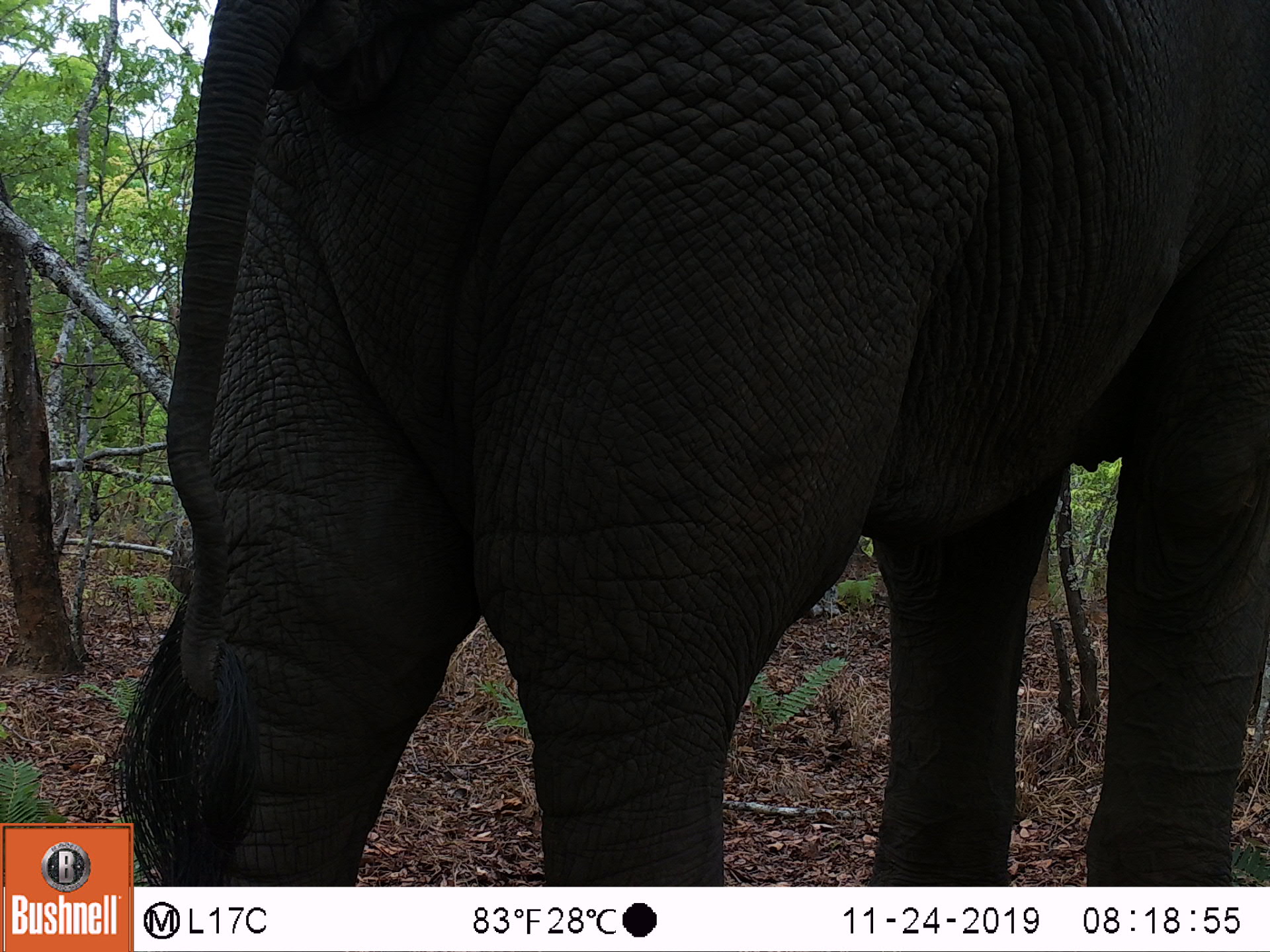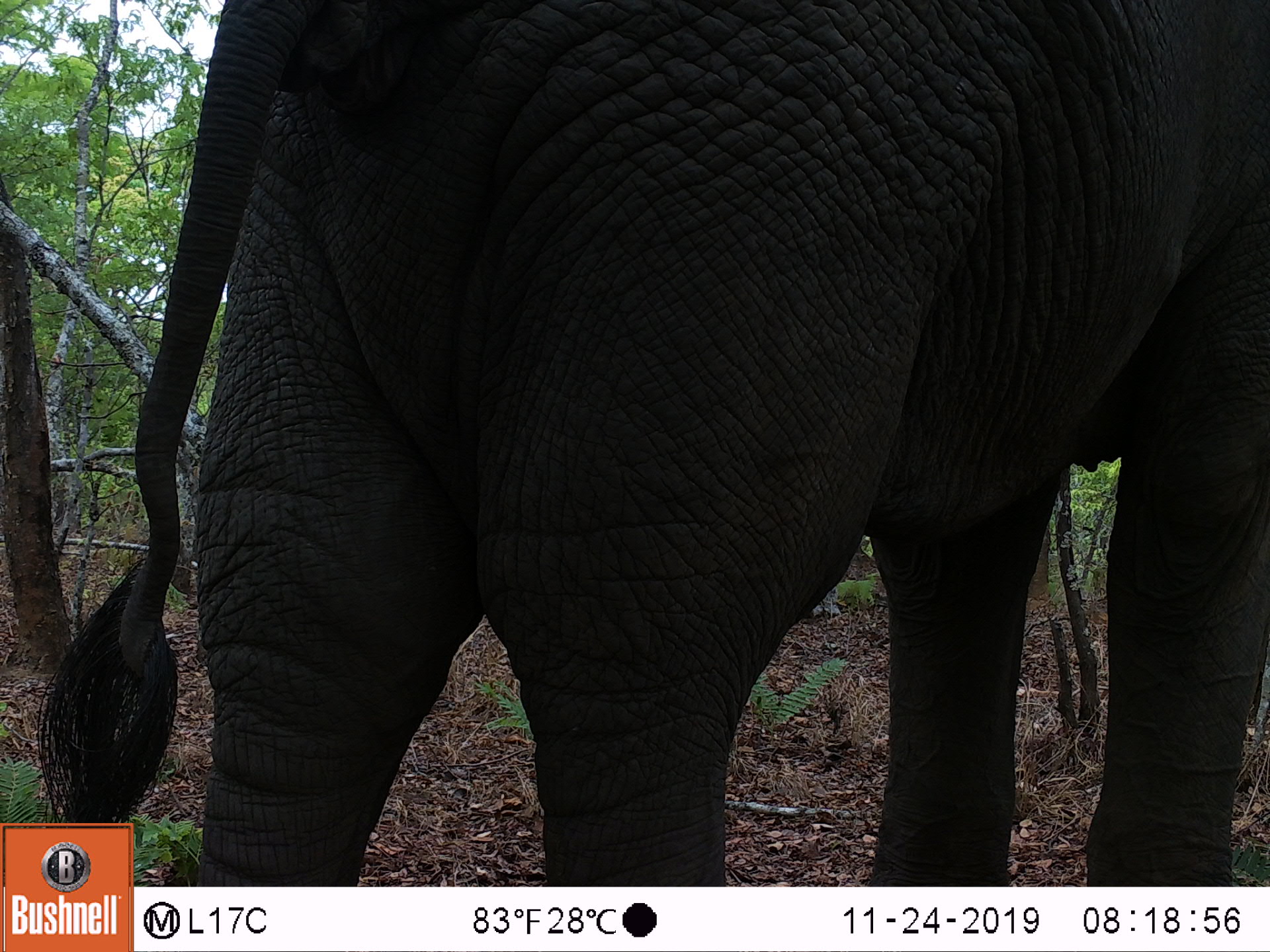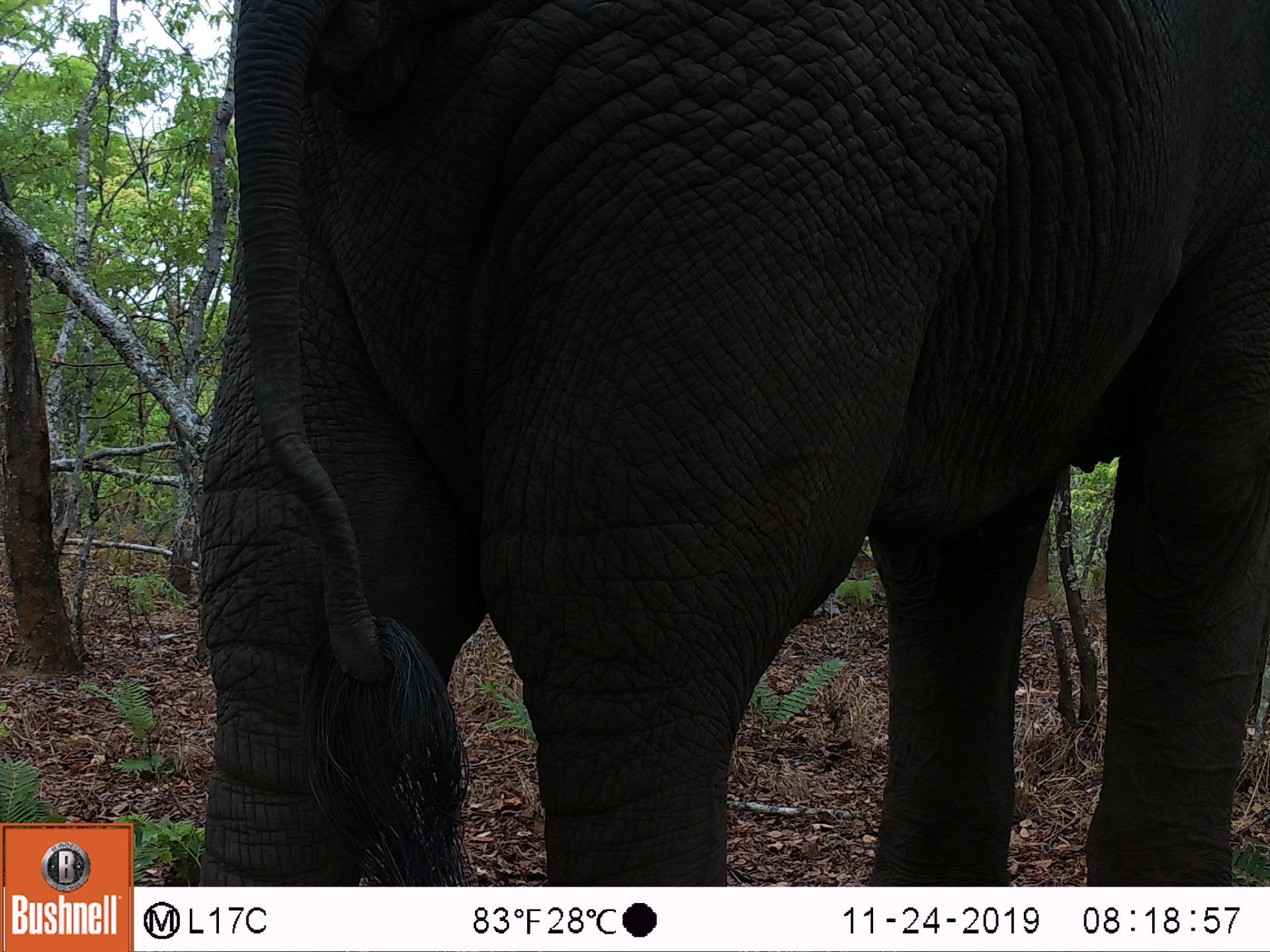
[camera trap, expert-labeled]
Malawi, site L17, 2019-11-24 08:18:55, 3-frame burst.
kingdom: Animalia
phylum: Chordata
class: Mammalia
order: Proboscidea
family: Elephantidae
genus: Loxodonta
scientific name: Loxodonta africana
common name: african savanna elephant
African savanna elephant (Loxodonta africana), count 1.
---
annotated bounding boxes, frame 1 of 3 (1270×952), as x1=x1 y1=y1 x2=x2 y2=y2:
african savanna elephant: x1=136 y1=0 x2=1262 y2=882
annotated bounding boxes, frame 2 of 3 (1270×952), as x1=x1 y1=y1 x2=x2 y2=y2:
african savanna elephant: x1=136 y1=5 x2=1262 y2=878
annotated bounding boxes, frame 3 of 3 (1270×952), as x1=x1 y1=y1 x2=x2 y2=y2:
african savanna elephant: x1=184 y1=5 x2=1262 y2=880